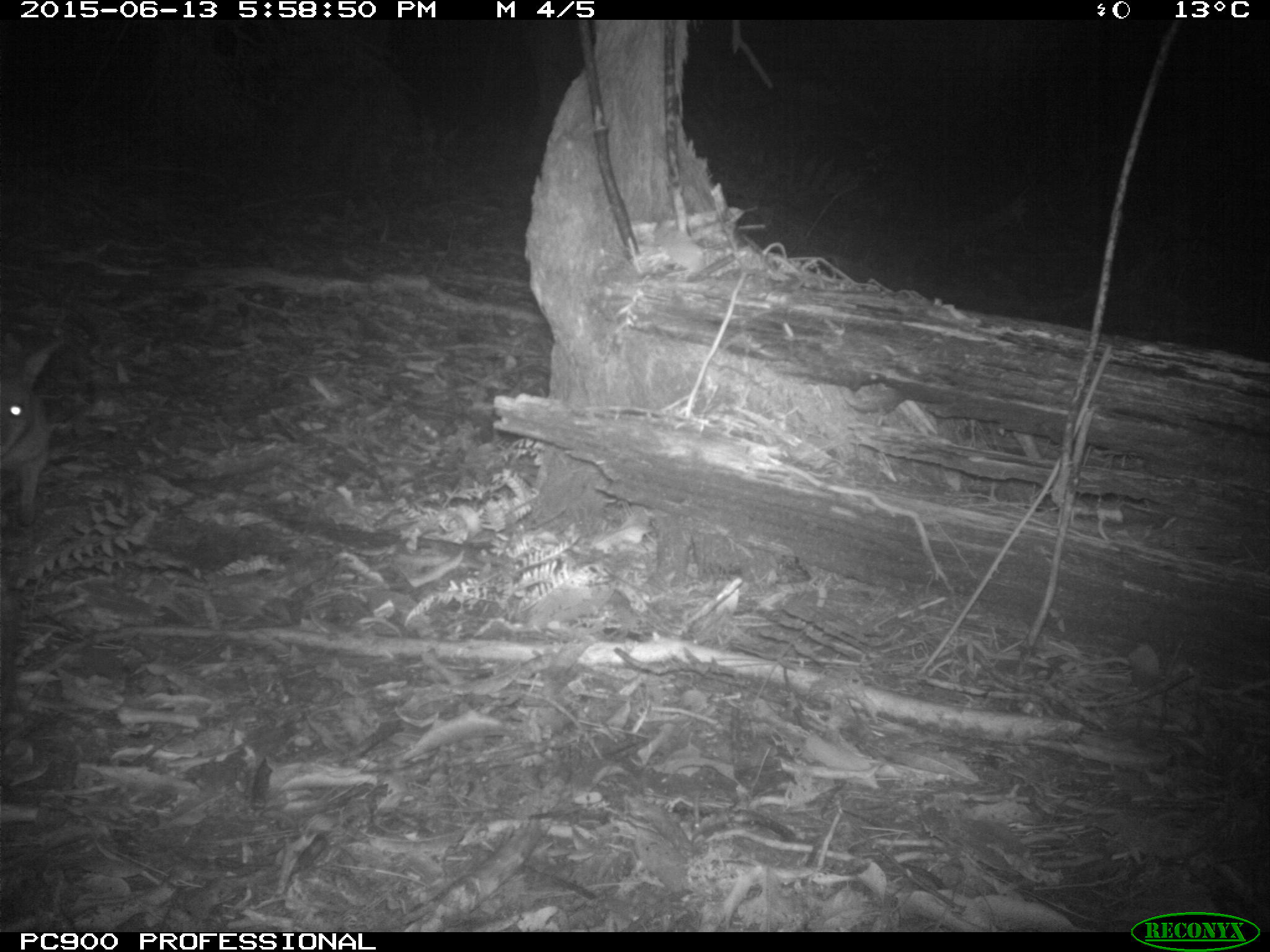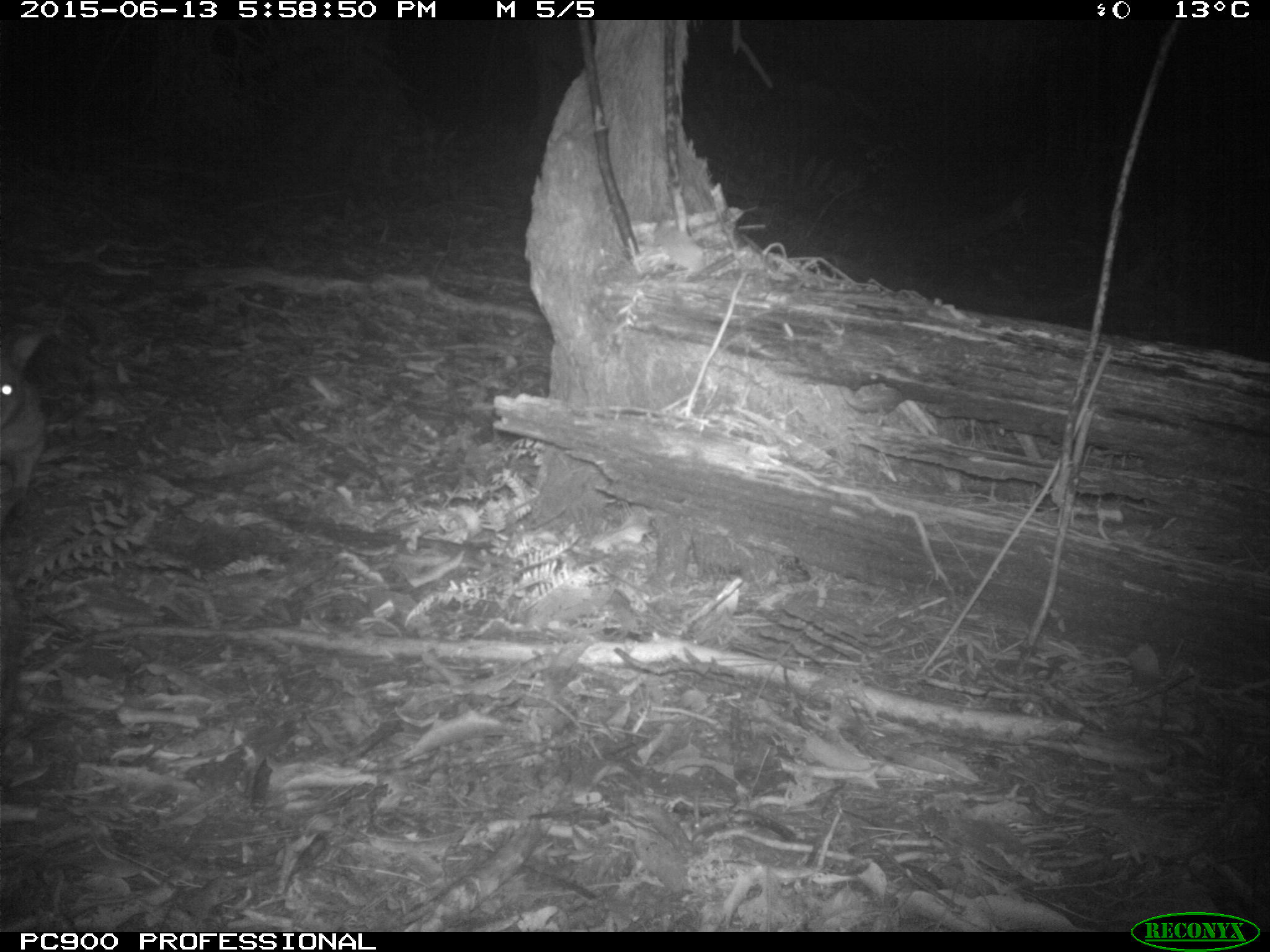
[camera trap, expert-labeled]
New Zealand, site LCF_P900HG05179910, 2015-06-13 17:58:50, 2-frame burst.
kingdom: Animalia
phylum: Chordata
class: Mammalia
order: Diprotodontia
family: Macropodidae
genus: Notamacropus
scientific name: Notamacropus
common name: wallaby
Wallaby (Notamacropus).